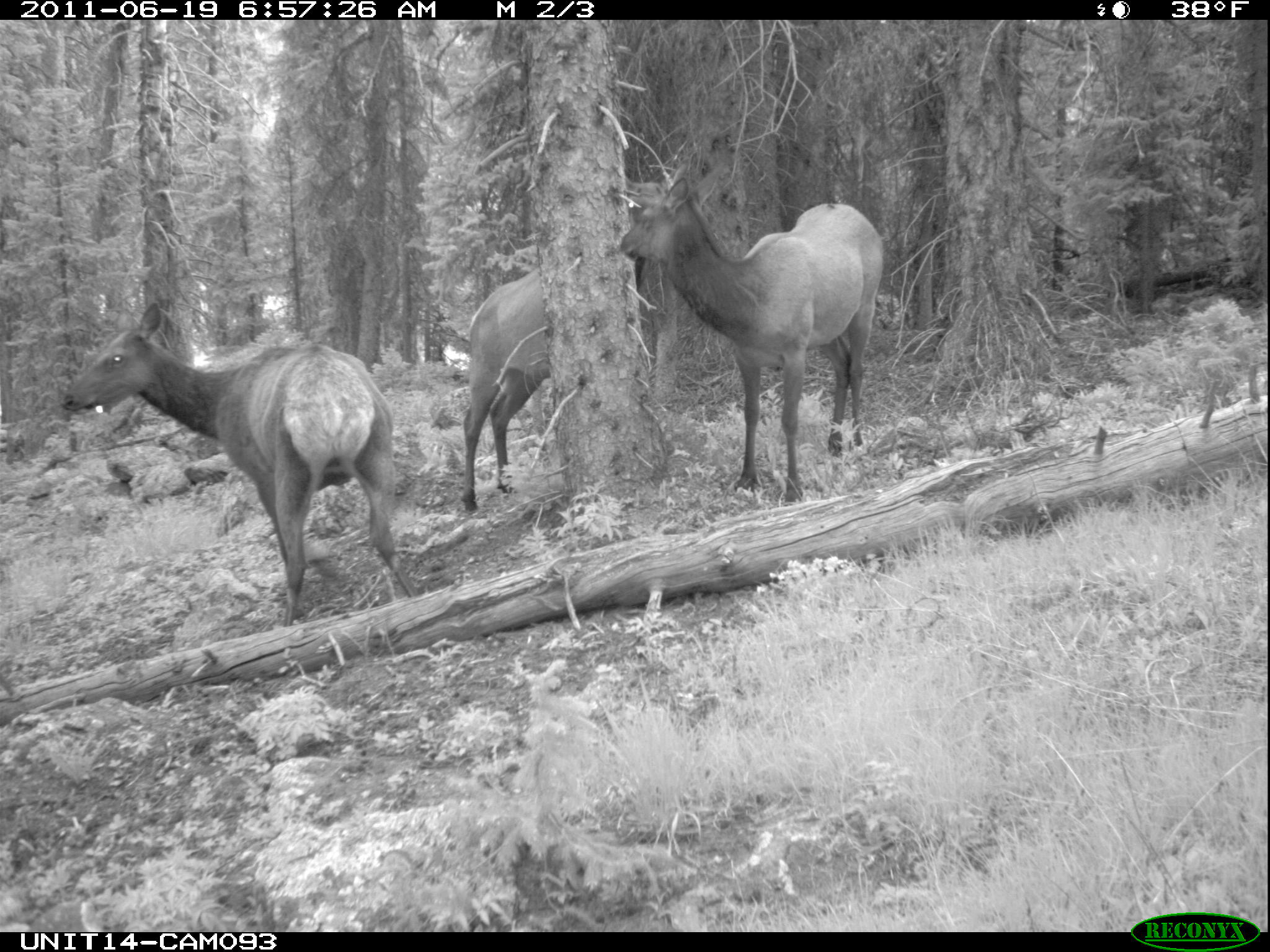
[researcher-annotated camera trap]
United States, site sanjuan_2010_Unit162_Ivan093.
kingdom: Animalia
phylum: Chordata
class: Mammalia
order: Artiodactyla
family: Cervidae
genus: Cervus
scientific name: Cervus elaphus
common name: red deer